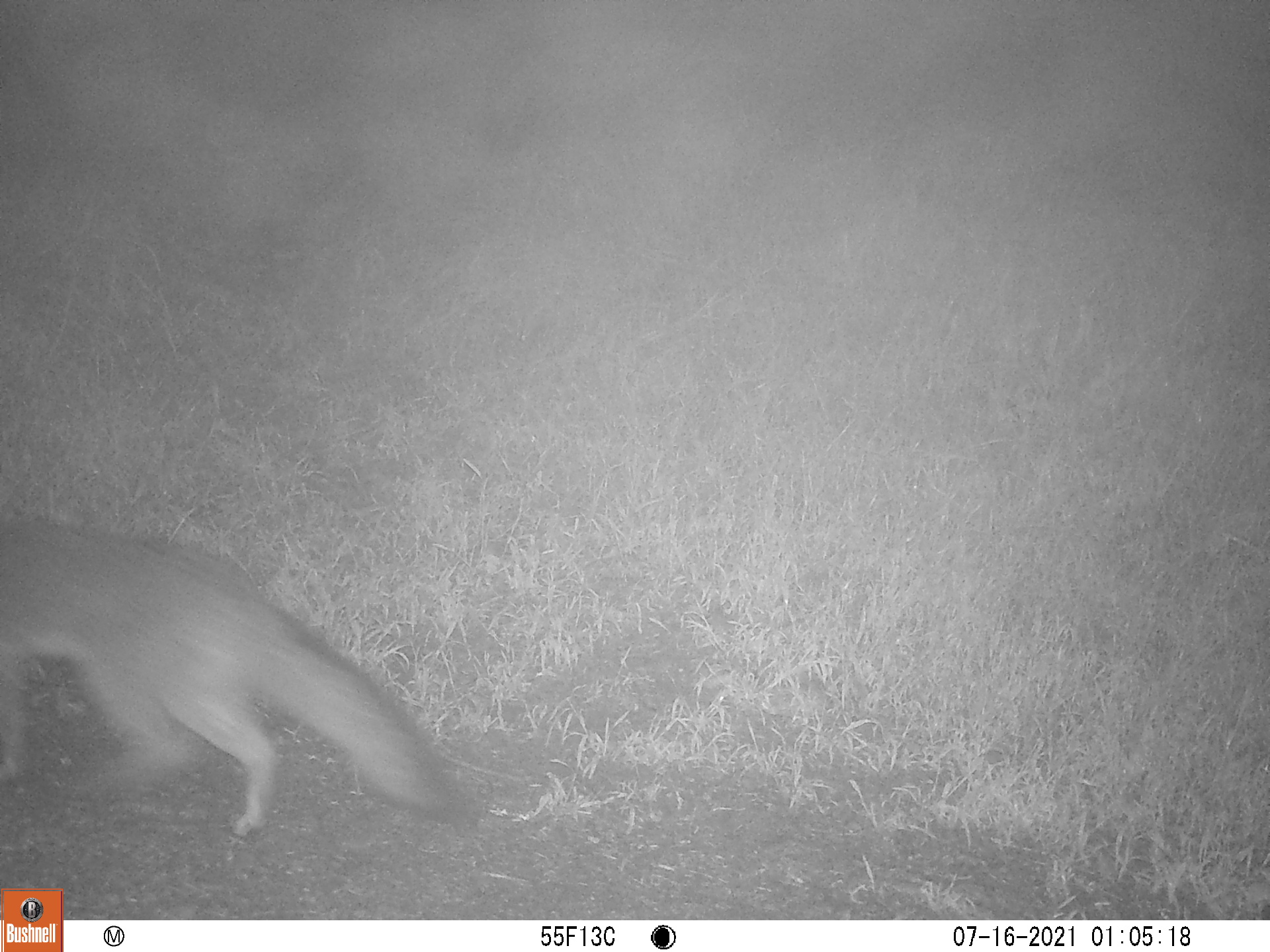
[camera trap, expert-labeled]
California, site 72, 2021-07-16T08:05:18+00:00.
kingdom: Animalia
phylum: Chordata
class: Mammalia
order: Carnivora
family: Canidae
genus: Urocyon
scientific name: Urocyon cinereoargenteus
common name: gray fox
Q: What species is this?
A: Gray fox (Urocyon cinereoargenteus).